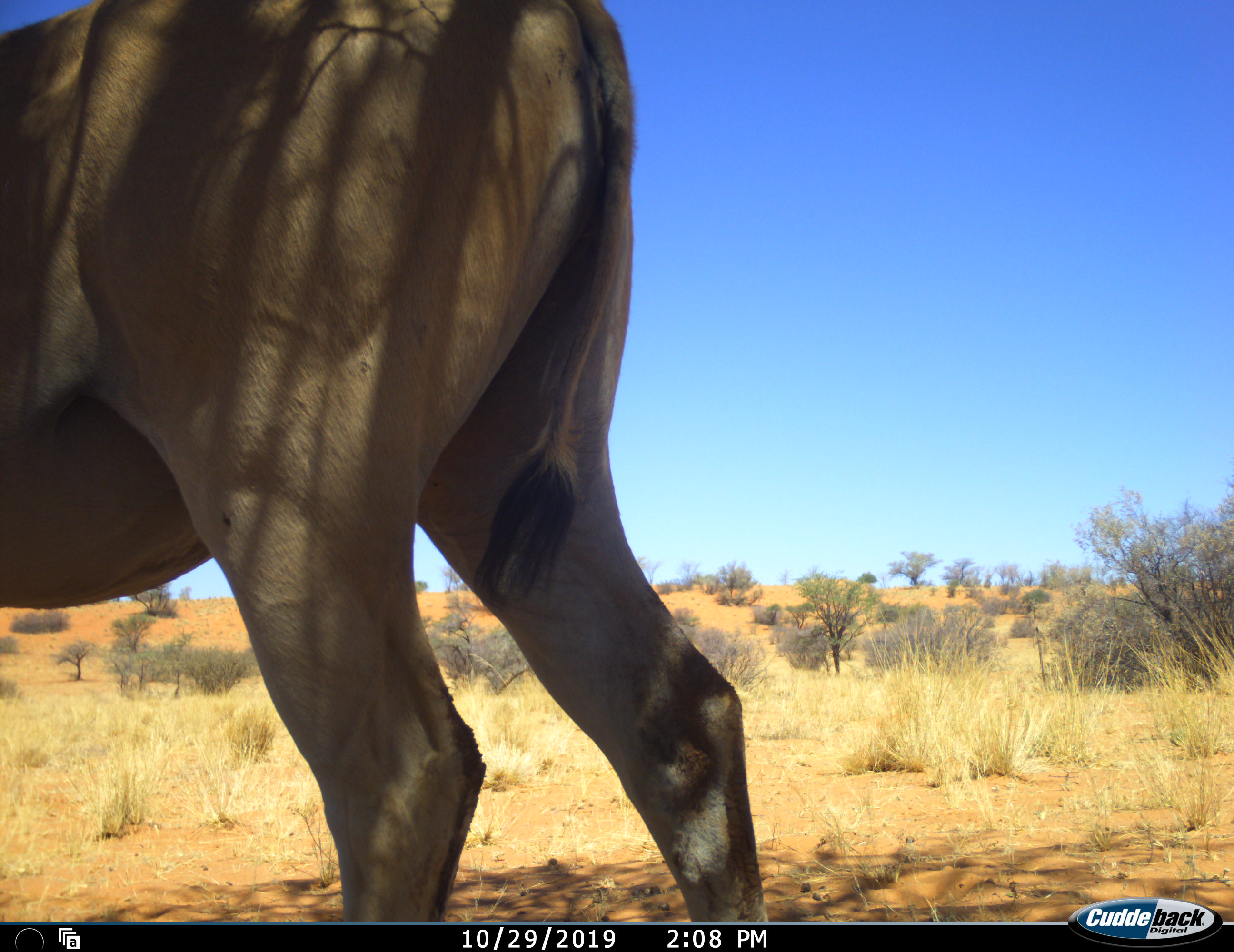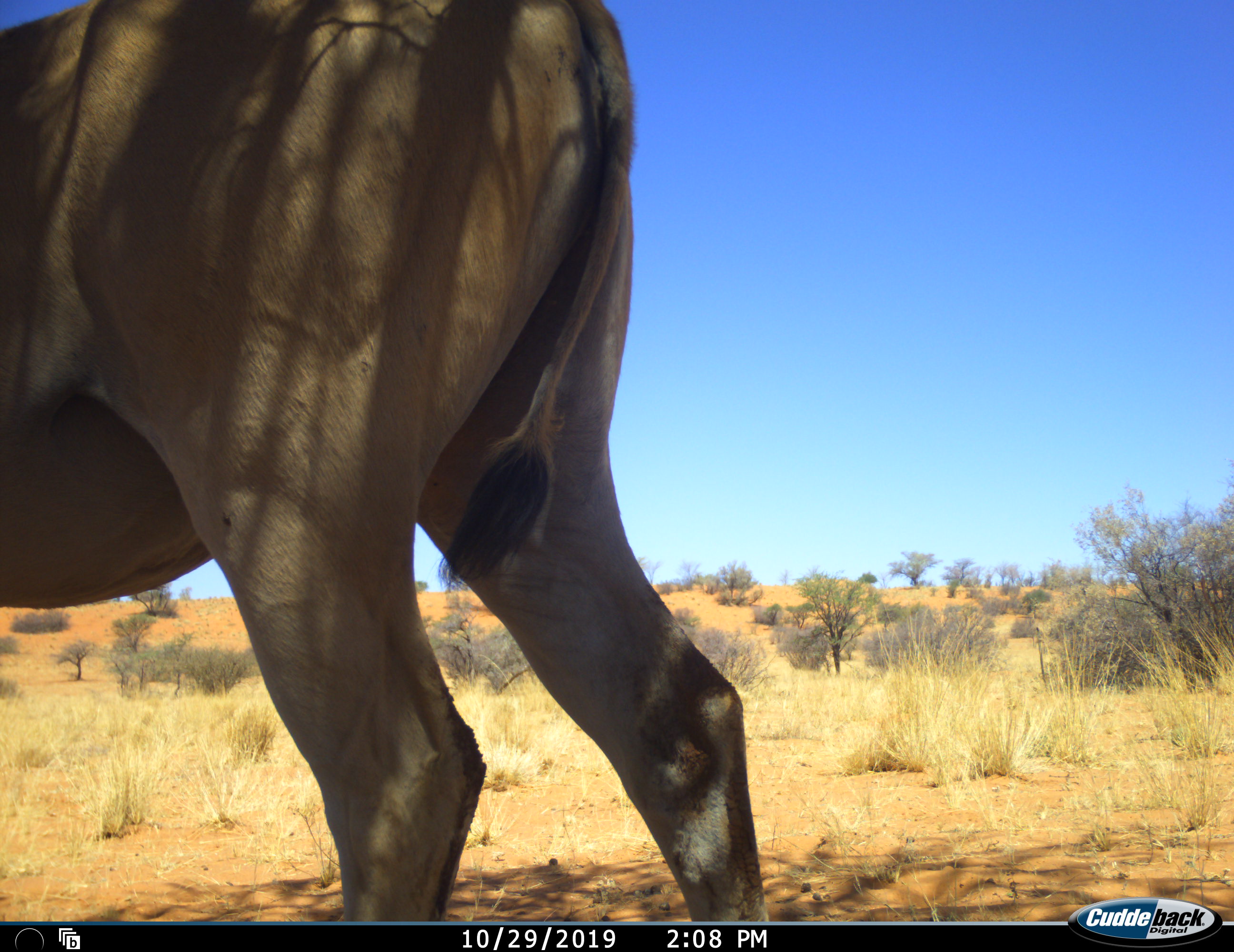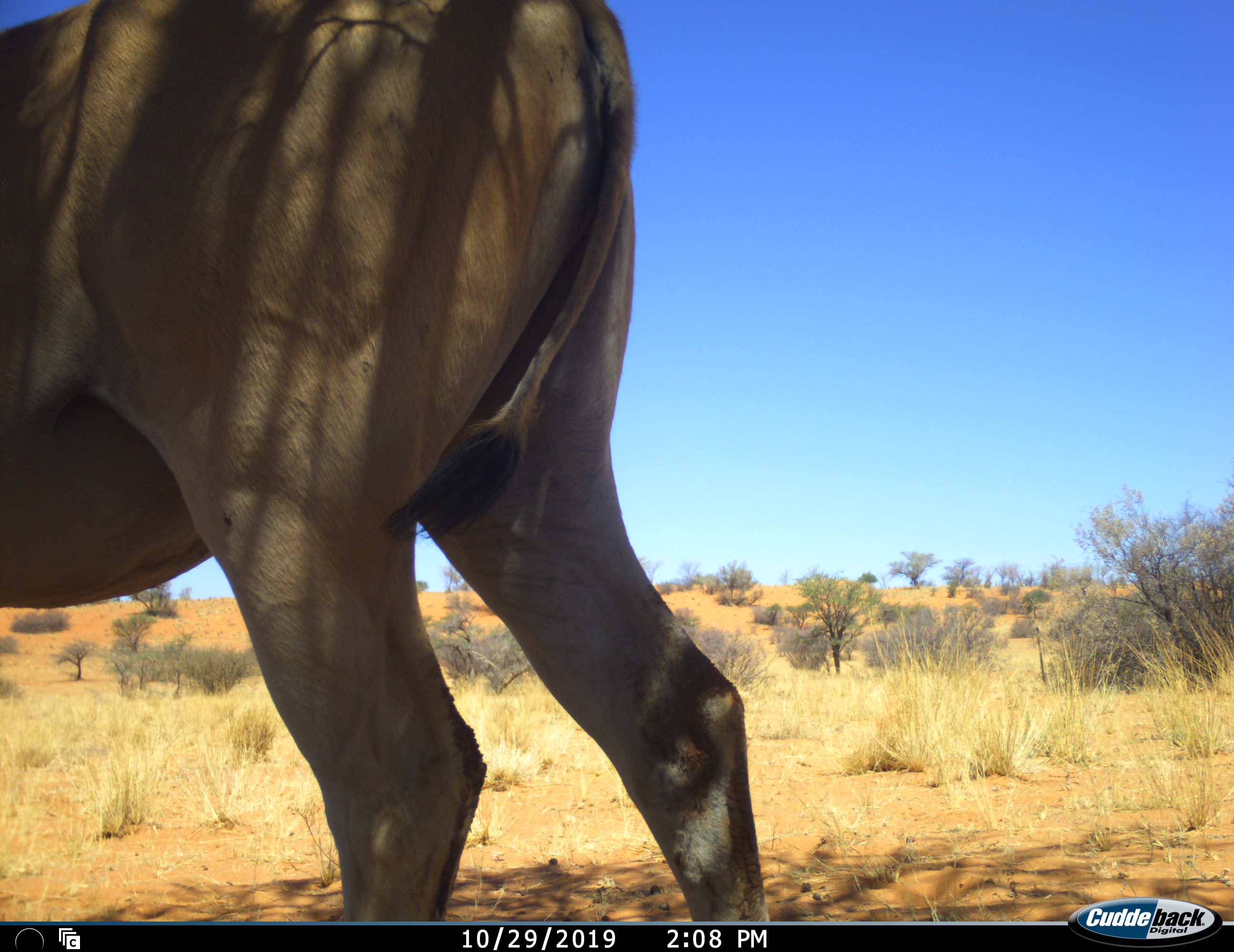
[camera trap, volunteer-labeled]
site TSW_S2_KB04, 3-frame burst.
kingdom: Animalia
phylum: Chordata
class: Mammalia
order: Artiodactyla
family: Bovidae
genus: Tragelaphus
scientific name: Tragelaphus oryx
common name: eland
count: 1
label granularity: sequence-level